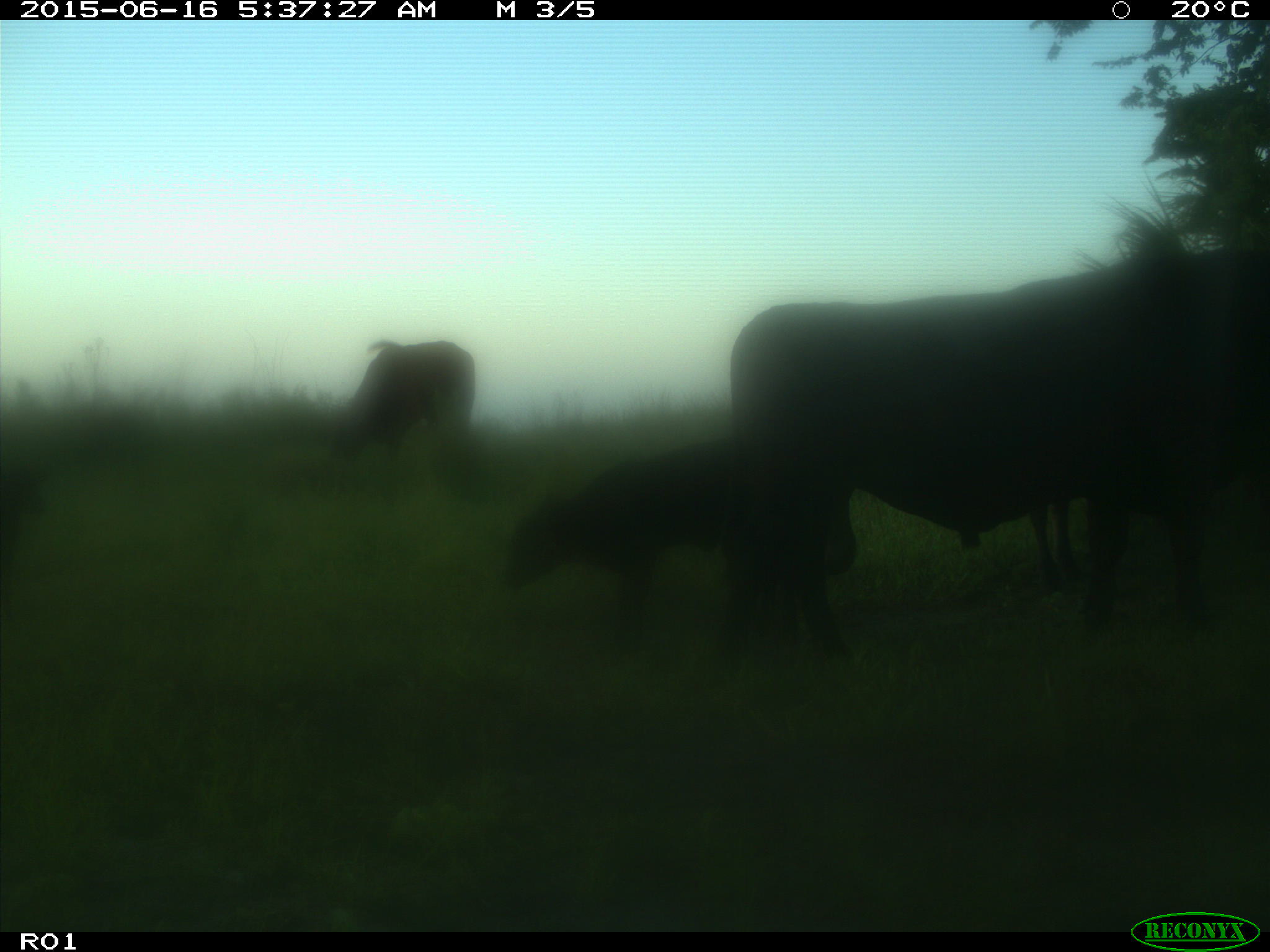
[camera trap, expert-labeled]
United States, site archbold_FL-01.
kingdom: Animalia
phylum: Chordata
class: Mammalia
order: Artiodactyla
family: Bovidae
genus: Bos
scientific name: Bos taurus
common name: domestic cow